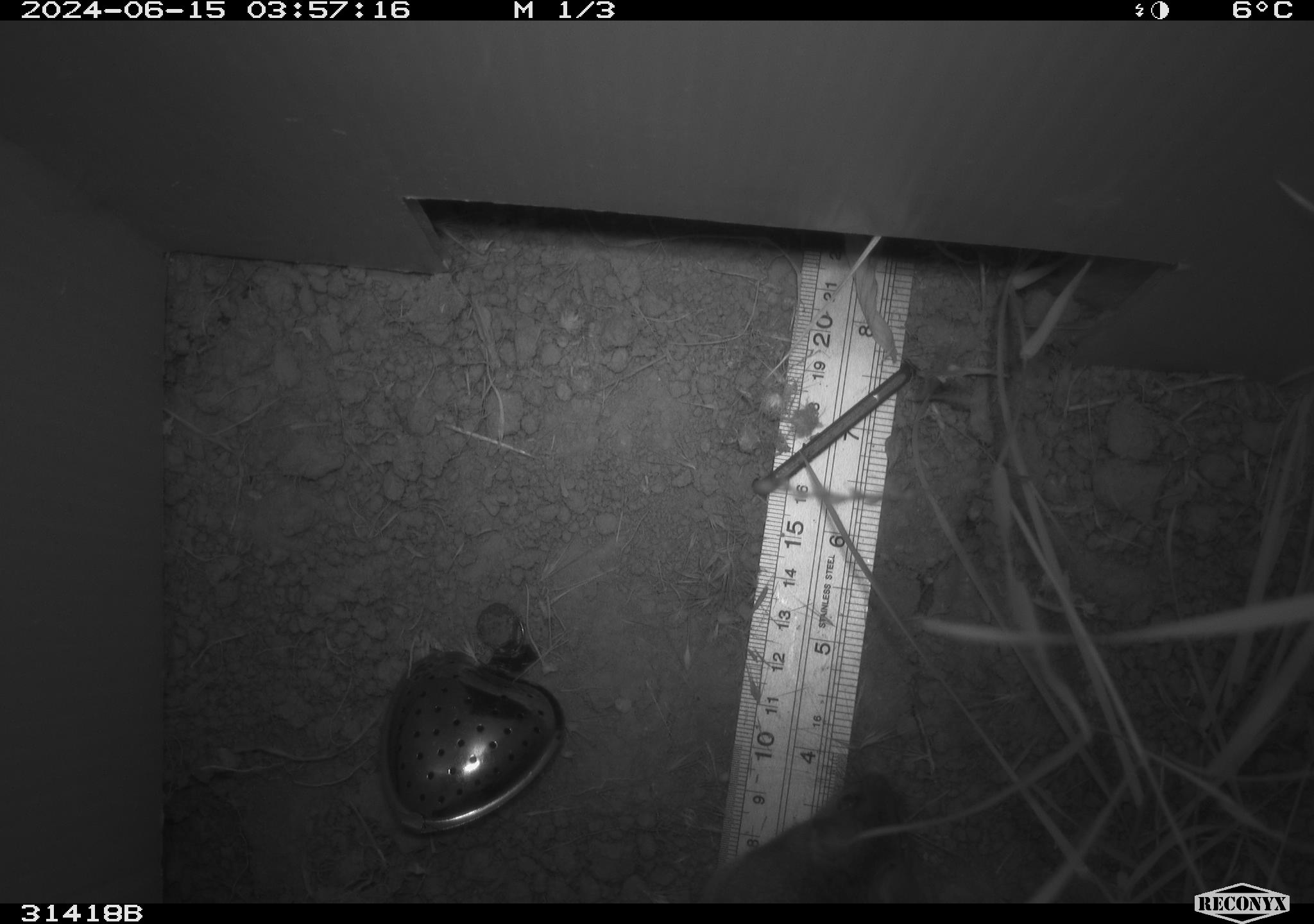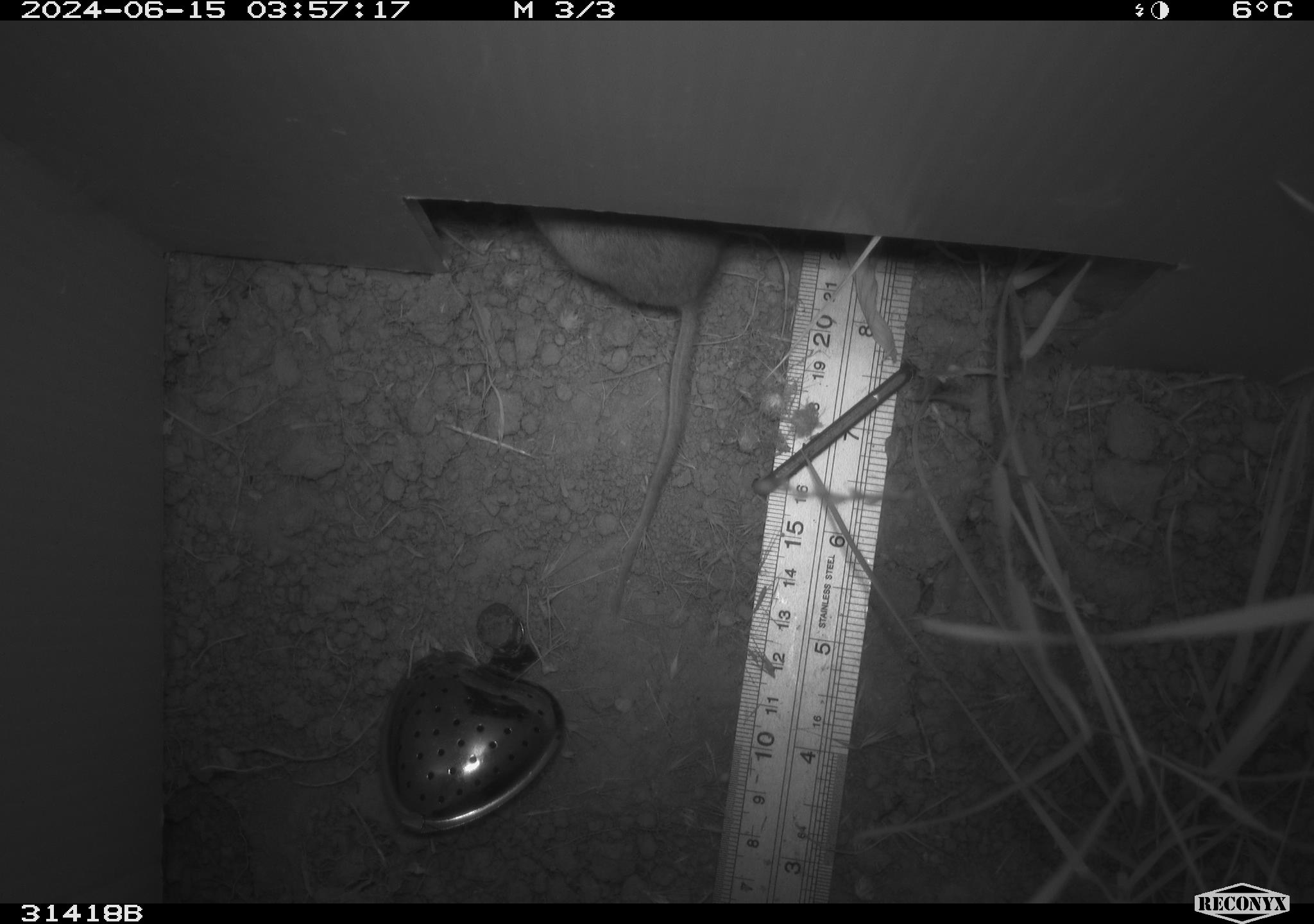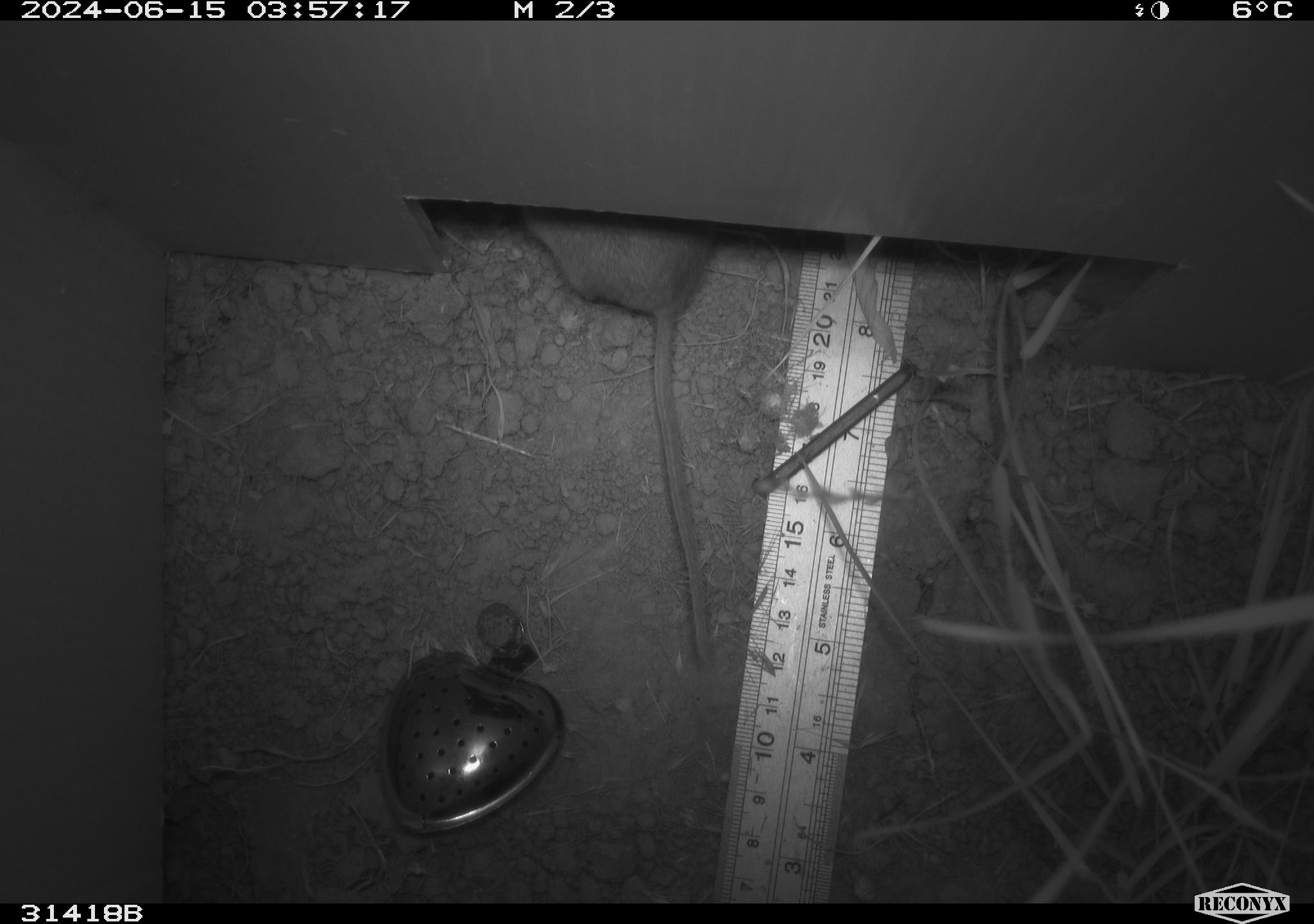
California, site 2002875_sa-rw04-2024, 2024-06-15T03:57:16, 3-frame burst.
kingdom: Animalia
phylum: Chordata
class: Mammalia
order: Rodentia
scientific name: Rodentia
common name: rodent